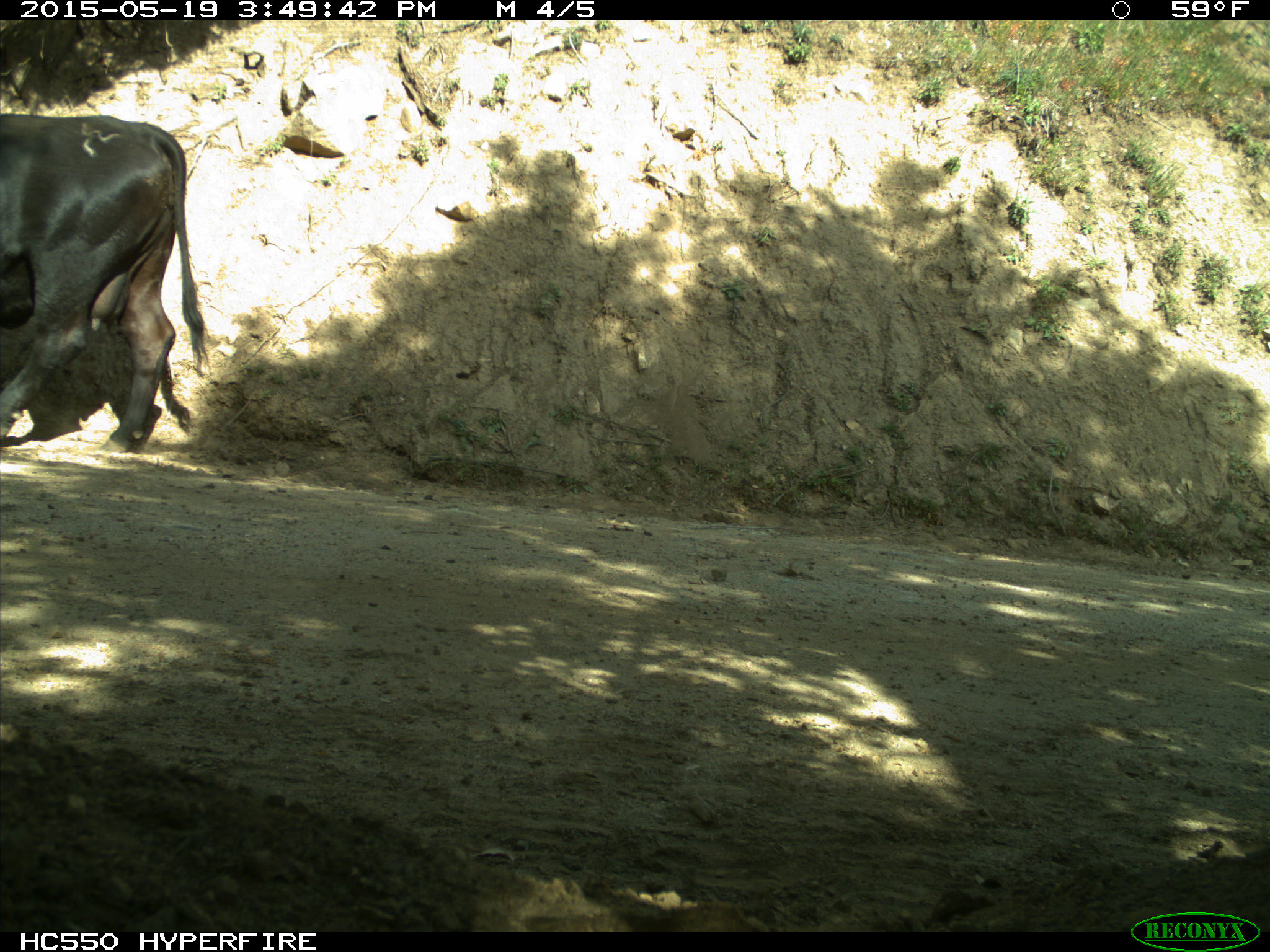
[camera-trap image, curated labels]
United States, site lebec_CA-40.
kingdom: Animalia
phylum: Chordata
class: Mammalia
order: Artiodactyla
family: Bovidae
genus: Bos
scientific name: Bos taurus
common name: domestic cow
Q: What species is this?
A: Bos taurus (domestic cow).